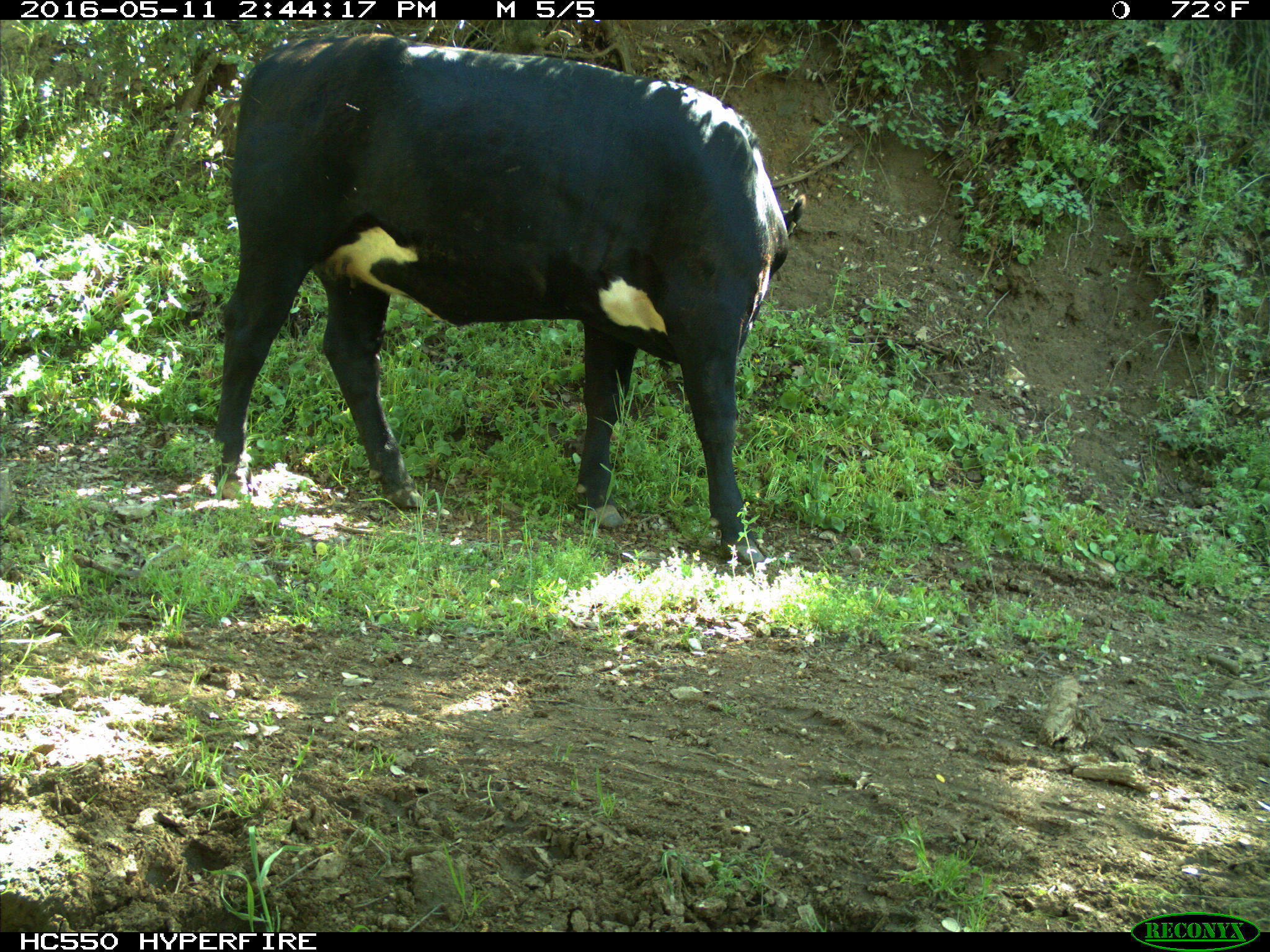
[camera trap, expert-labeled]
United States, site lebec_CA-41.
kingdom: Animalia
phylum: Chordata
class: Mammalia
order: Artiodactyla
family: Bovidae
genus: Bos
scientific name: Bos taurus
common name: domestic cow